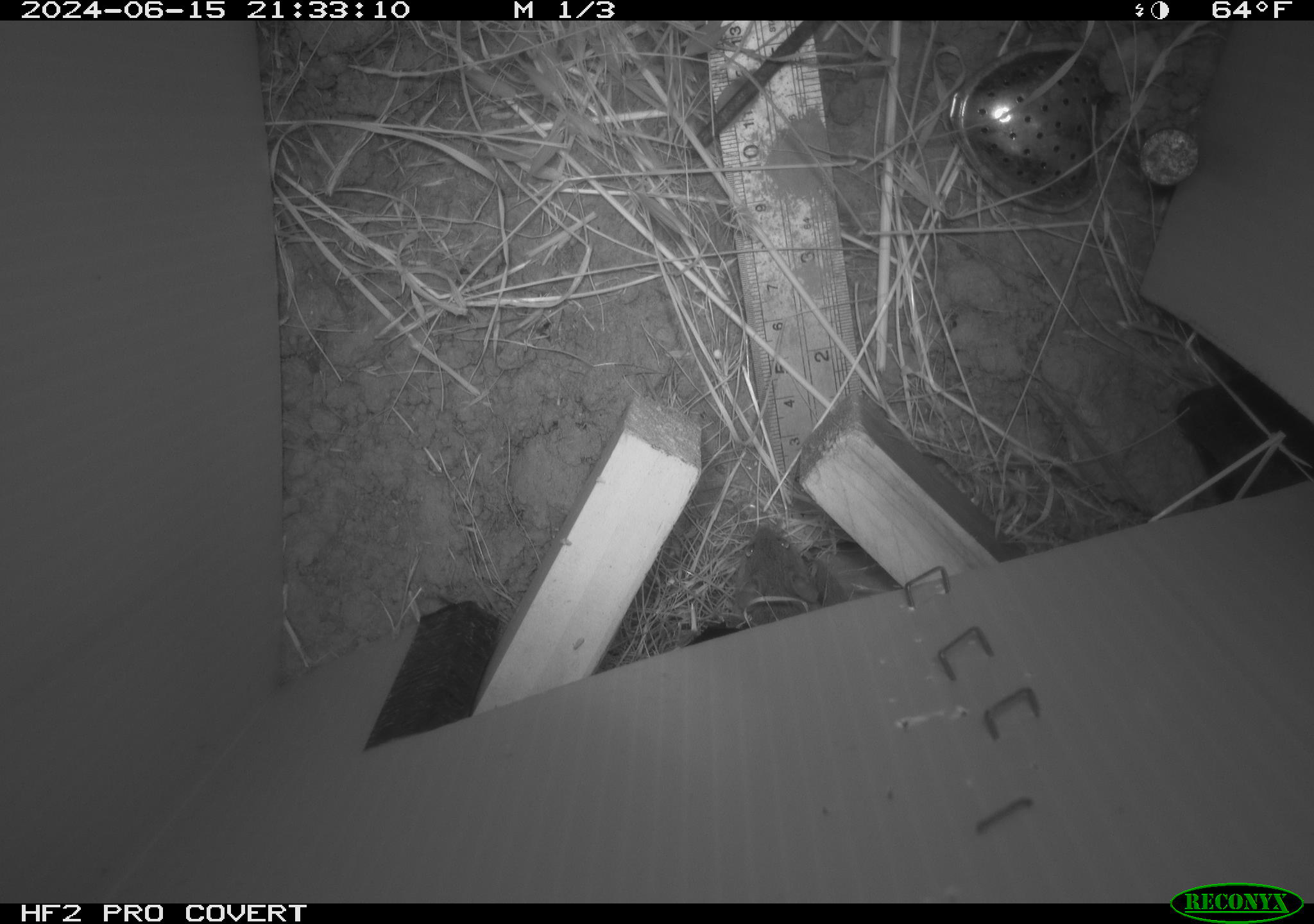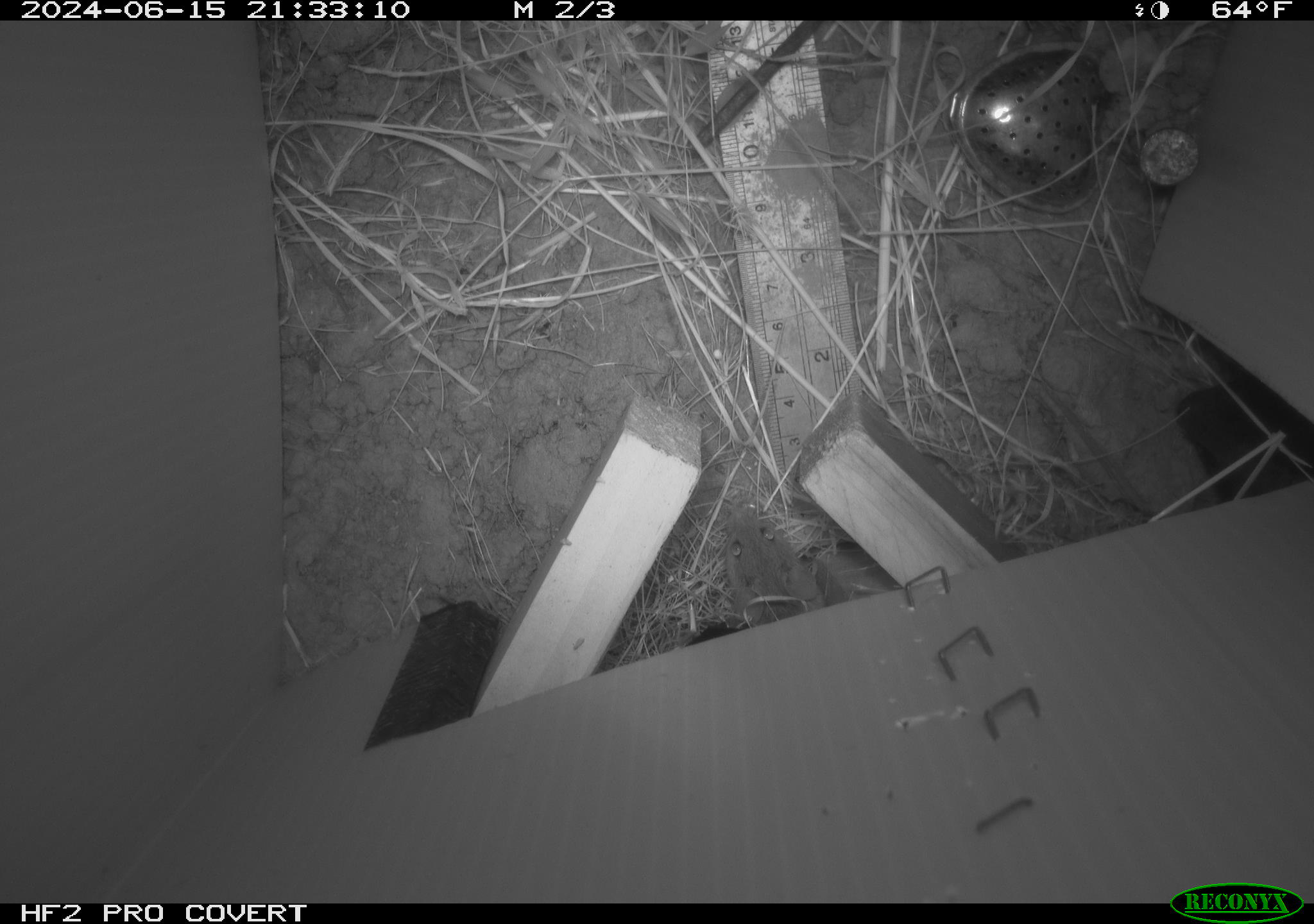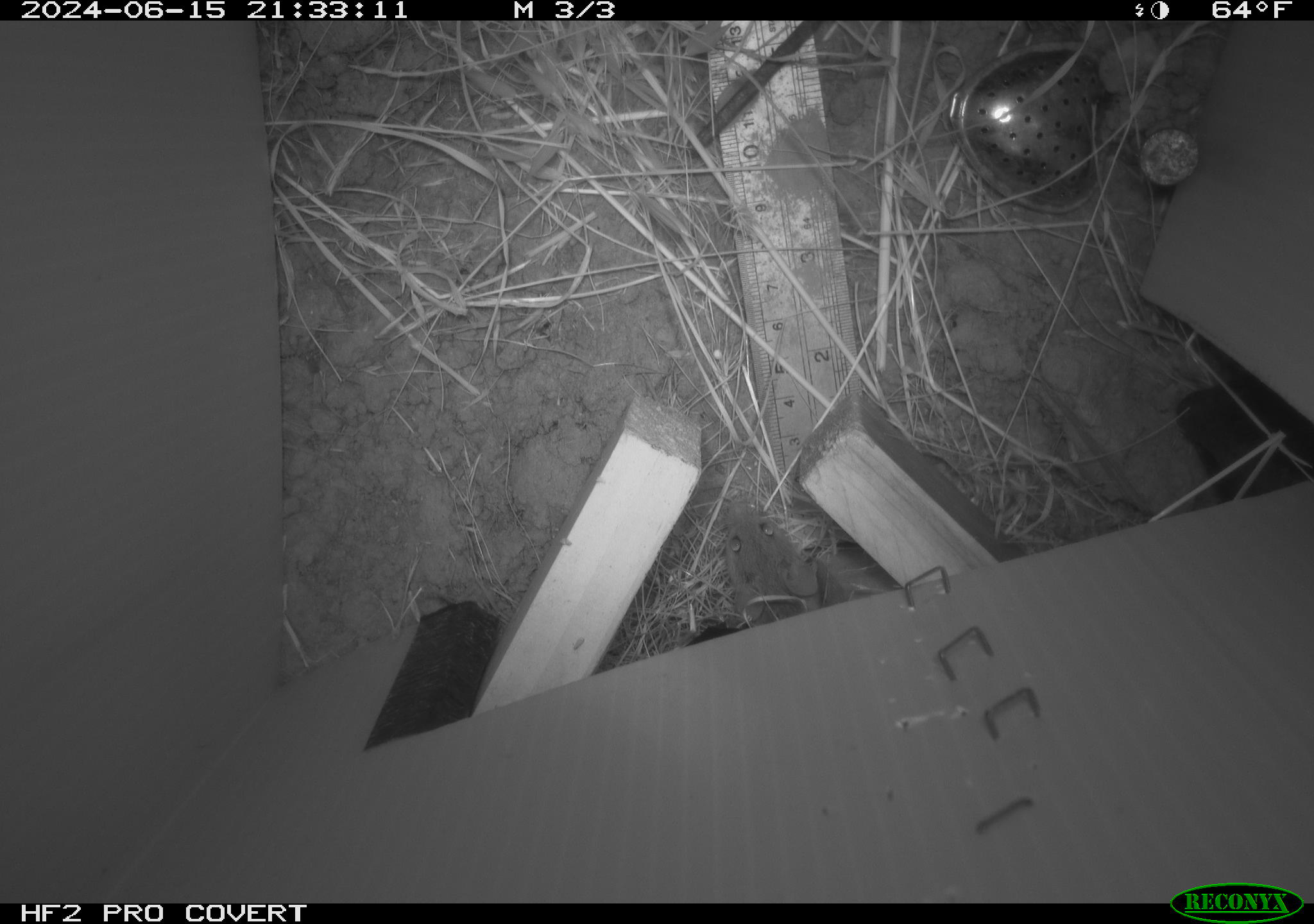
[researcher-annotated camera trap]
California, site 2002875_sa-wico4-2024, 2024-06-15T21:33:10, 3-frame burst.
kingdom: Animalia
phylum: Chordata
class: Mammalia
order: Rodentia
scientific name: Rodentia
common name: rodent